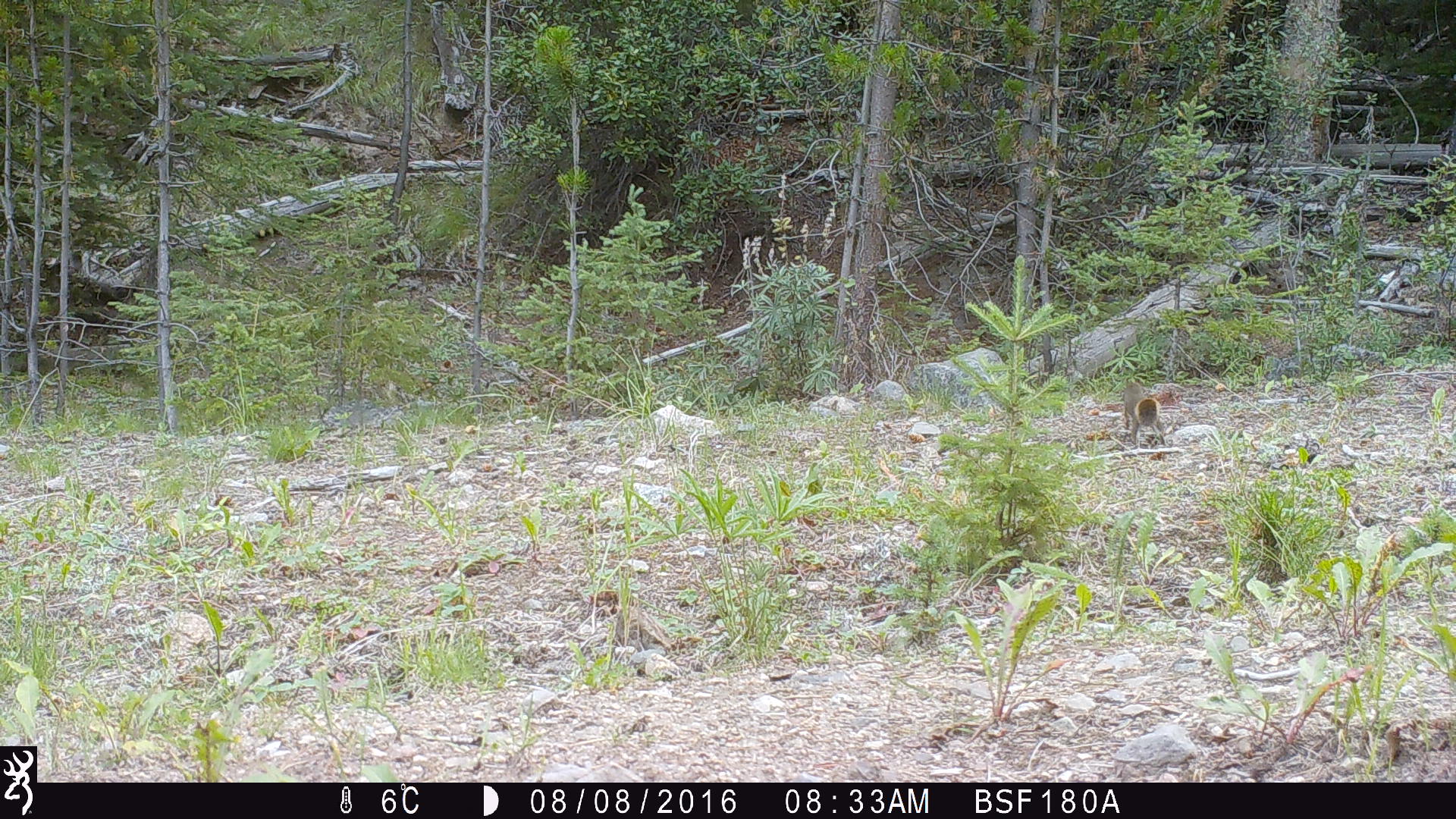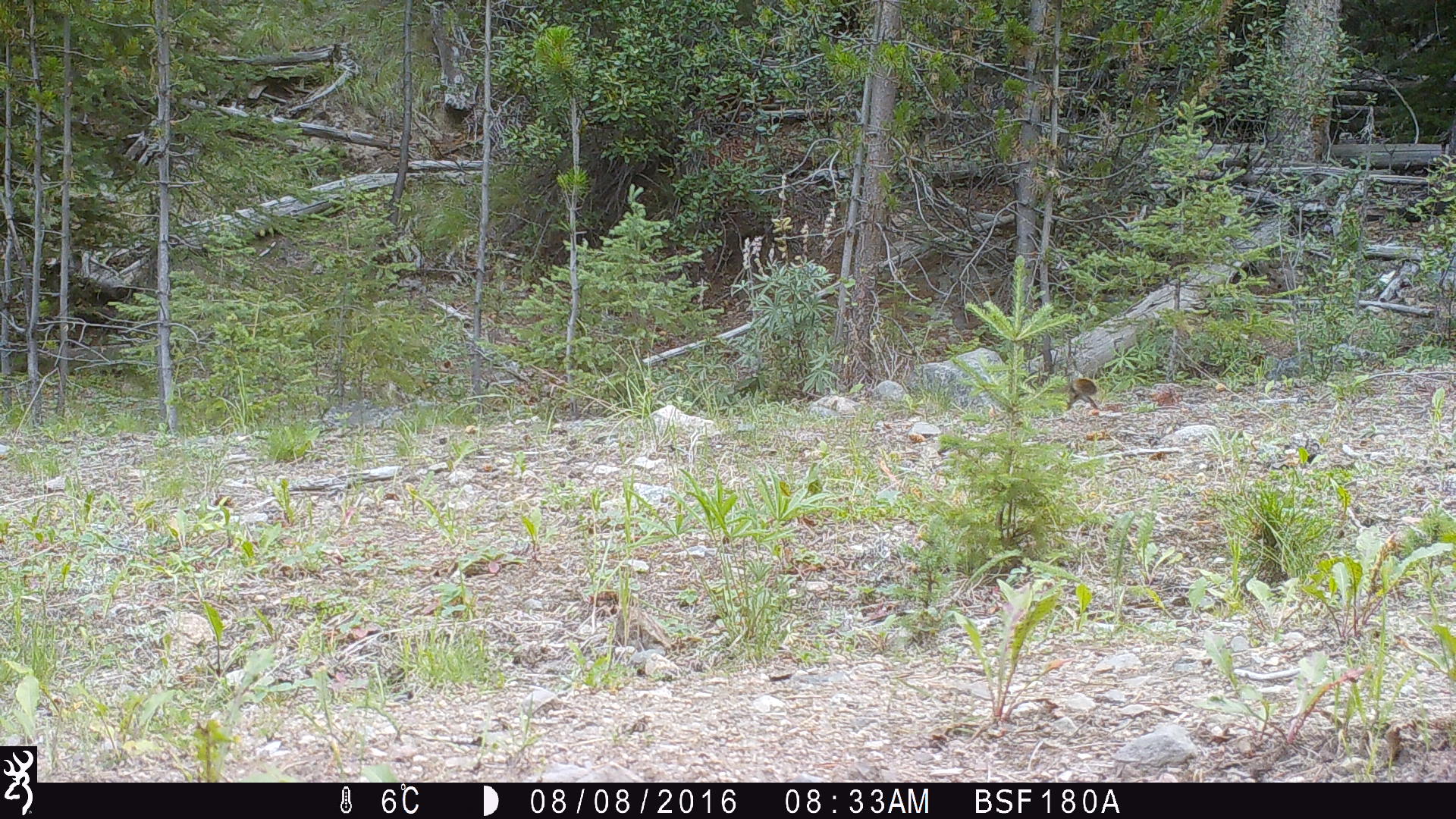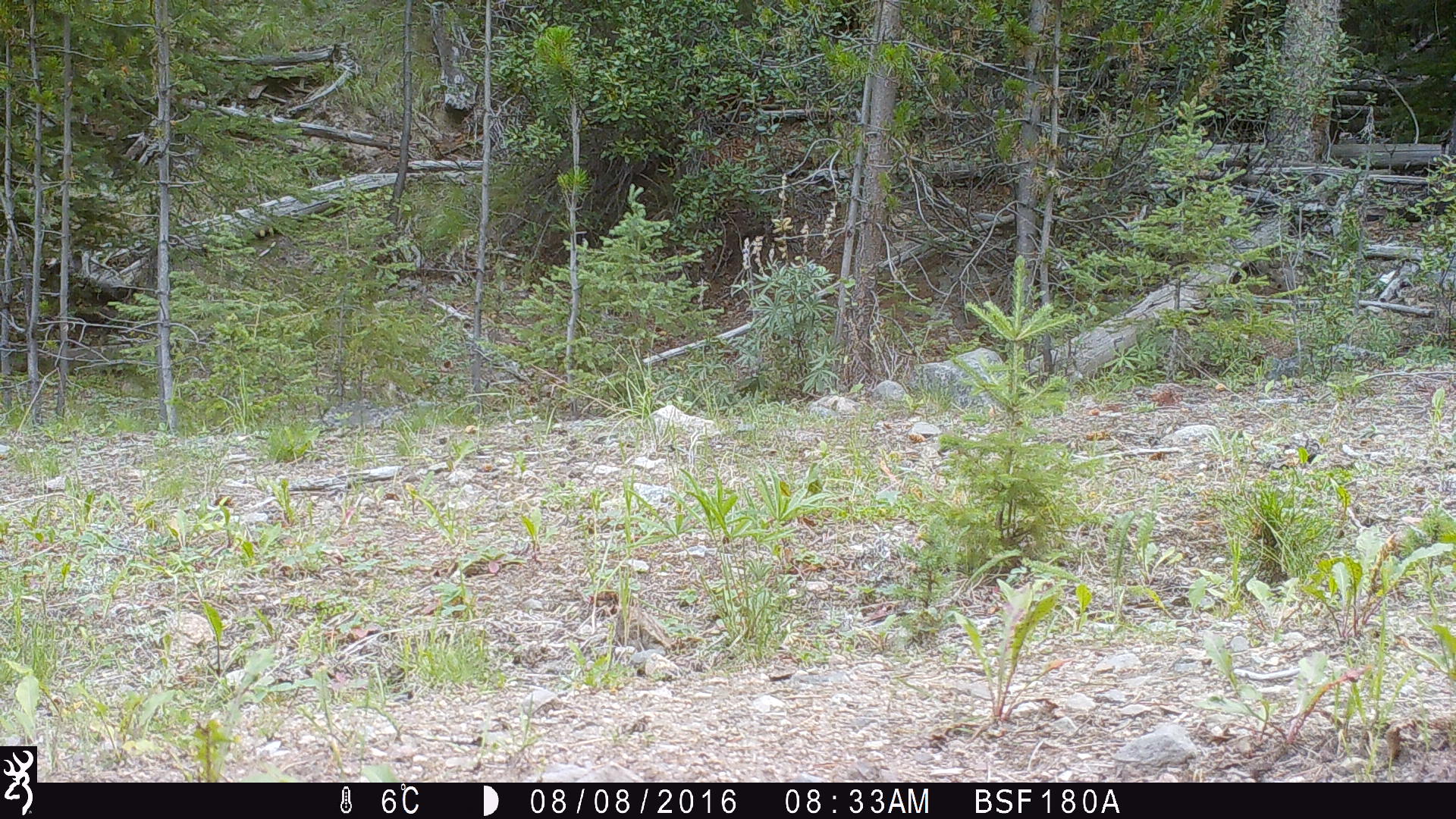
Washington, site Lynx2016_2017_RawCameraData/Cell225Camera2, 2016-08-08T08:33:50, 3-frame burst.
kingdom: Animalia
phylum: Chordata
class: Mammalia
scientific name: Mammalia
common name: small mammal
Small mammal (Mammalia). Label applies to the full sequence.